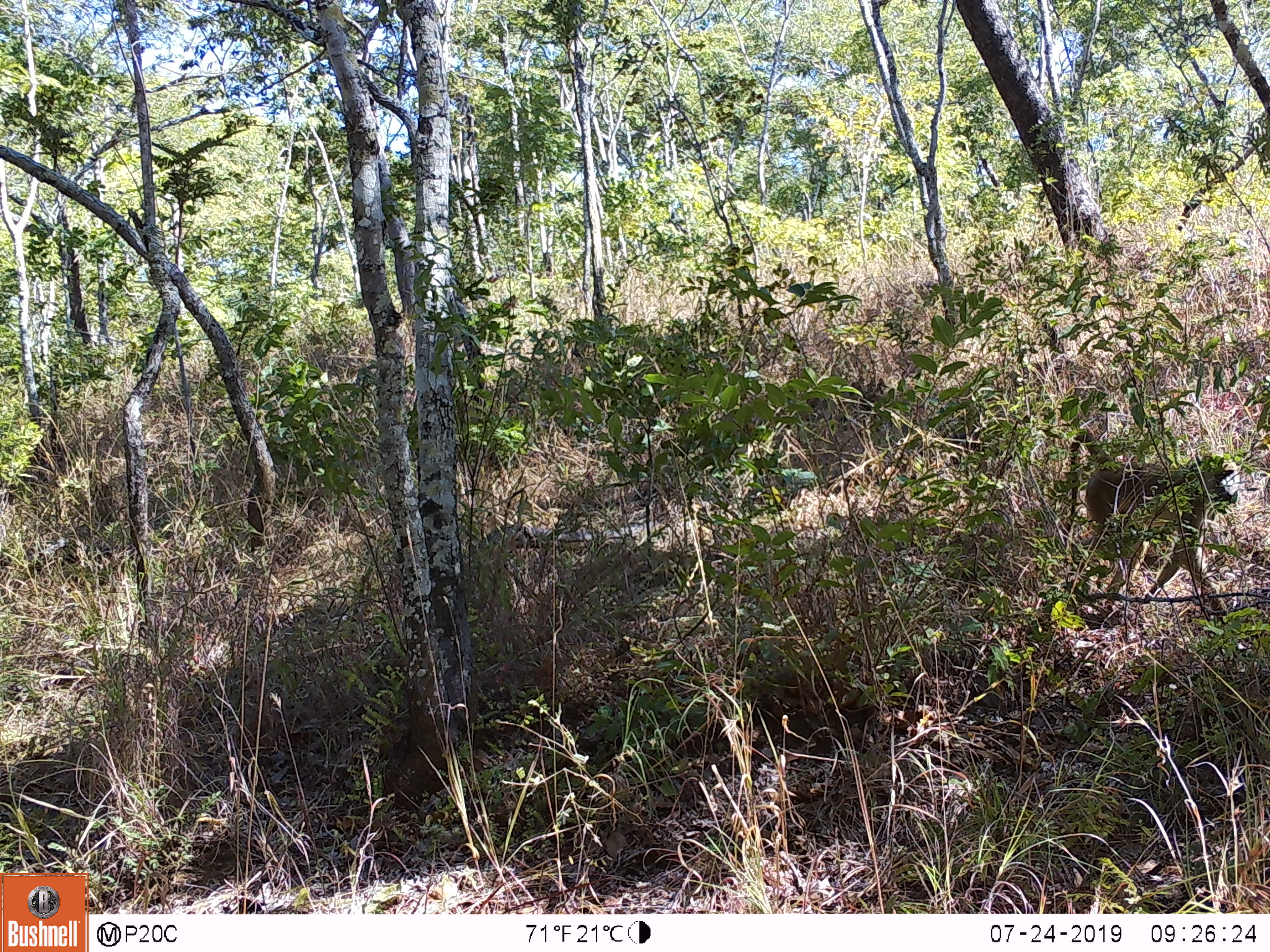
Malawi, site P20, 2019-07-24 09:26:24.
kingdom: Animalia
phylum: Chordata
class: Mammalia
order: Primates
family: Cercopithecidae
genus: Papio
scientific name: Papio cynocephalus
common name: yellow baboon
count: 1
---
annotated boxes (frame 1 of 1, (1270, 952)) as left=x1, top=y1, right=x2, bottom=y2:
yellow baboon: left=1060, top=416, right=1243, bottom=630